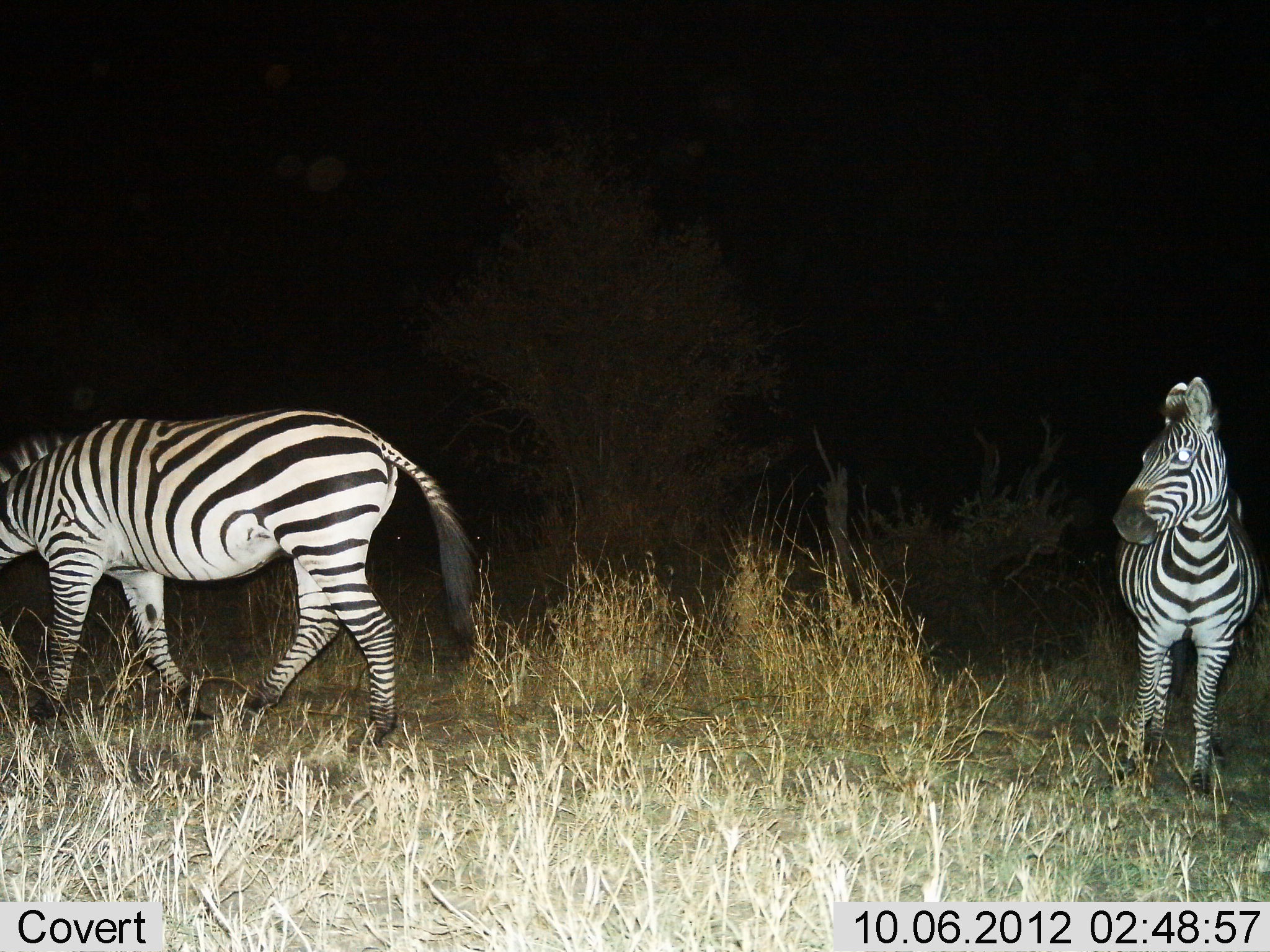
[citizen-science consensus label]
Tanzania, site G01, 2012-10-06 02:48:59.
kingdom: Animalia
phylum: Chordata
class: Mammalia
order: Perissodactyla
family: Equidae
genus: Equus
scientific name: Equus quagga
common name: plains zebra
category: zebra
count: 2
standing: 50%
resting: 0%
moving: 50%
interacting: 0%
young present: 0%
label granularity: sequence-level